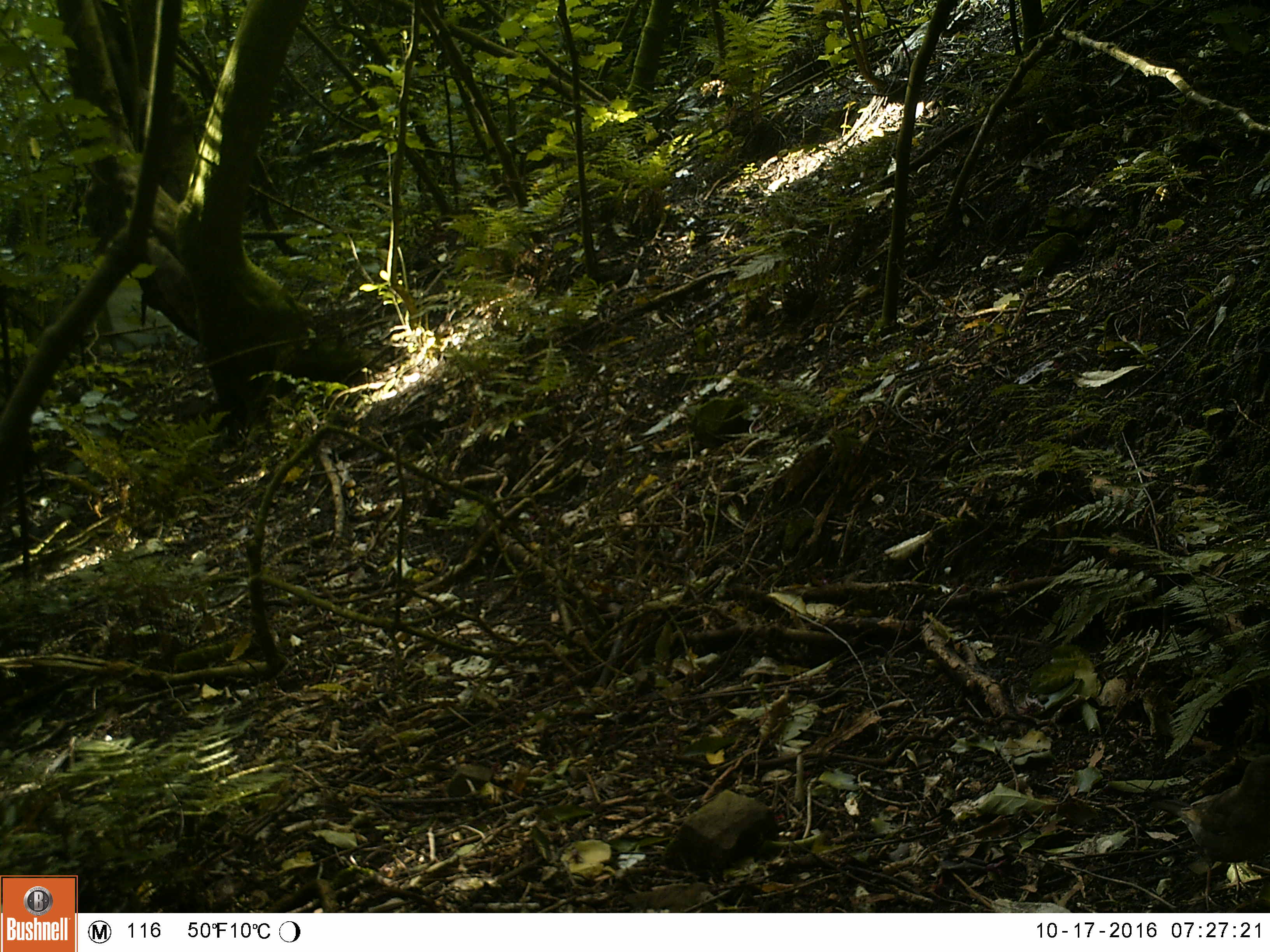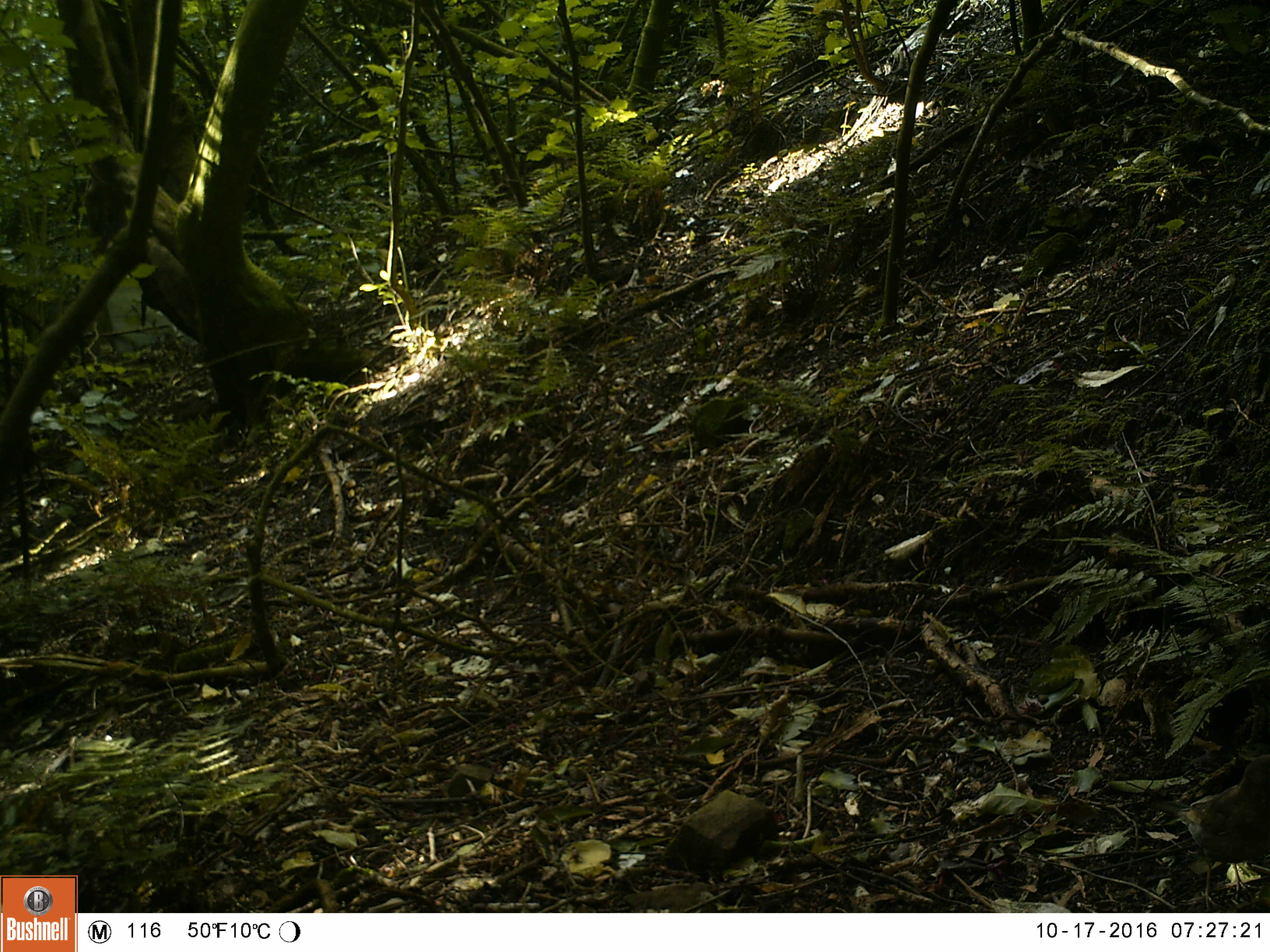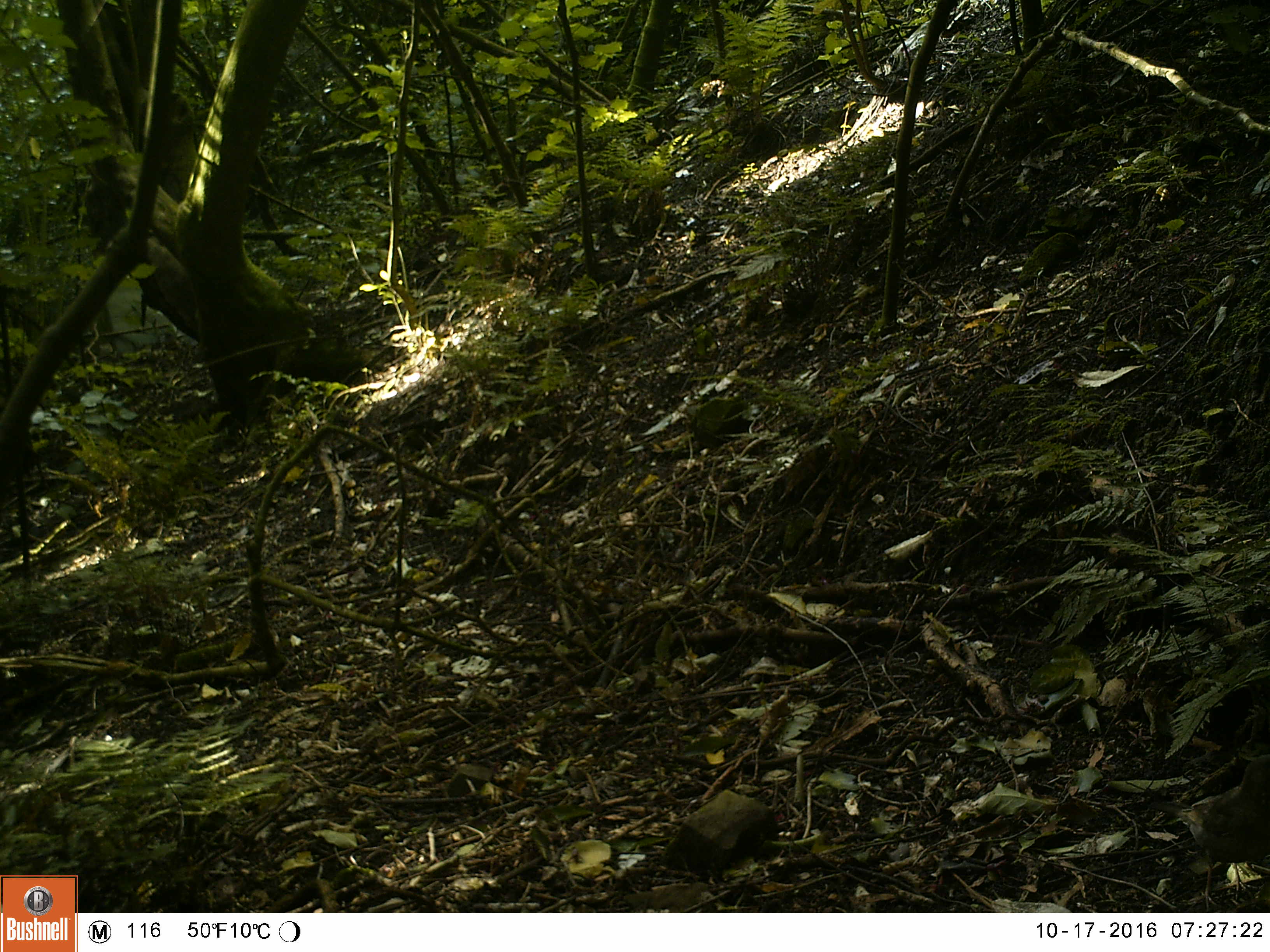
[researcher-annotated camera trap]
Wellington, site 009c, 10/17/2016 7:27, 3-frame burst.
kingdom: Animalia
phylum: Chordata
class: Aves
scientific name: Aves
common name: bird